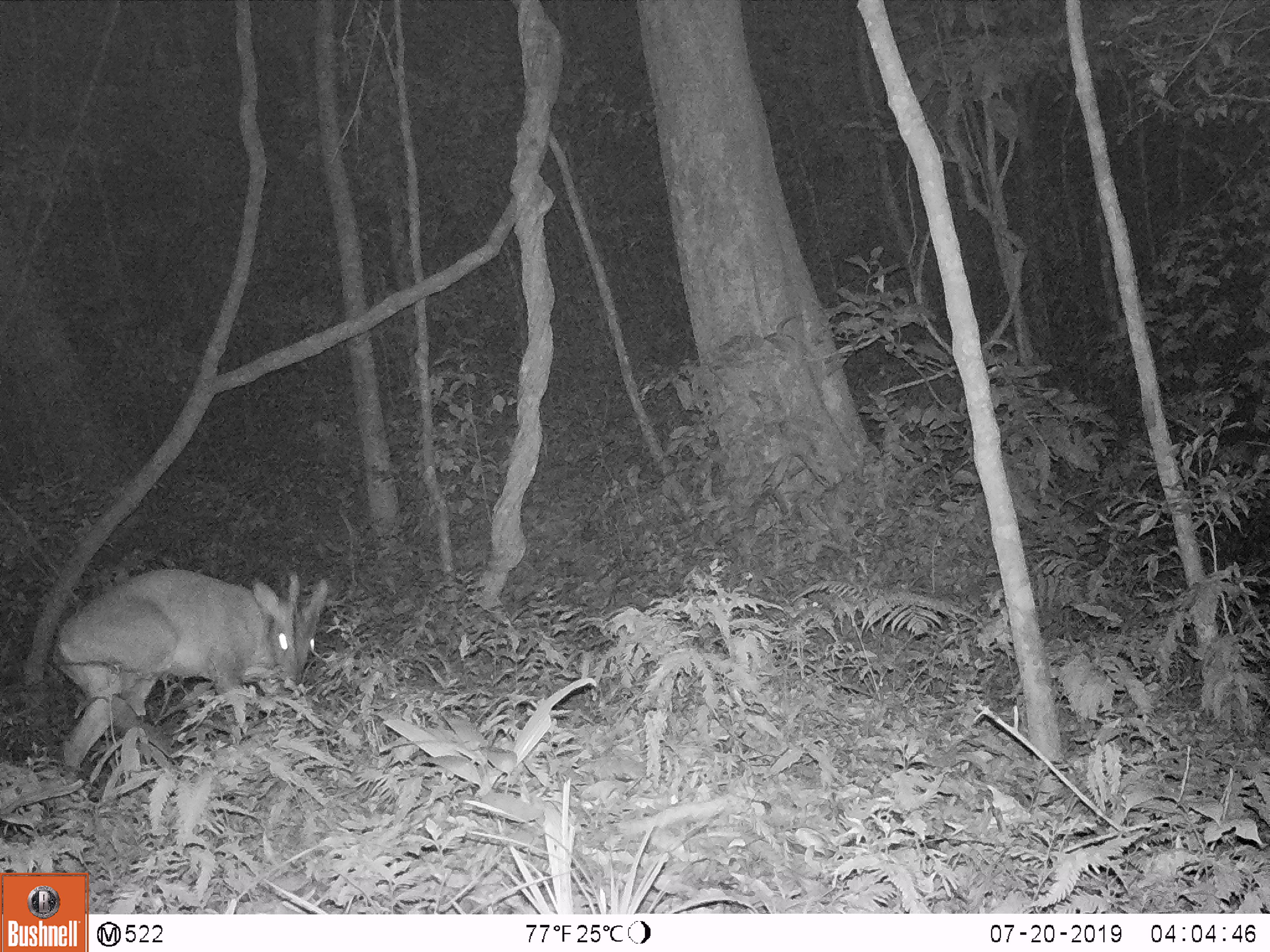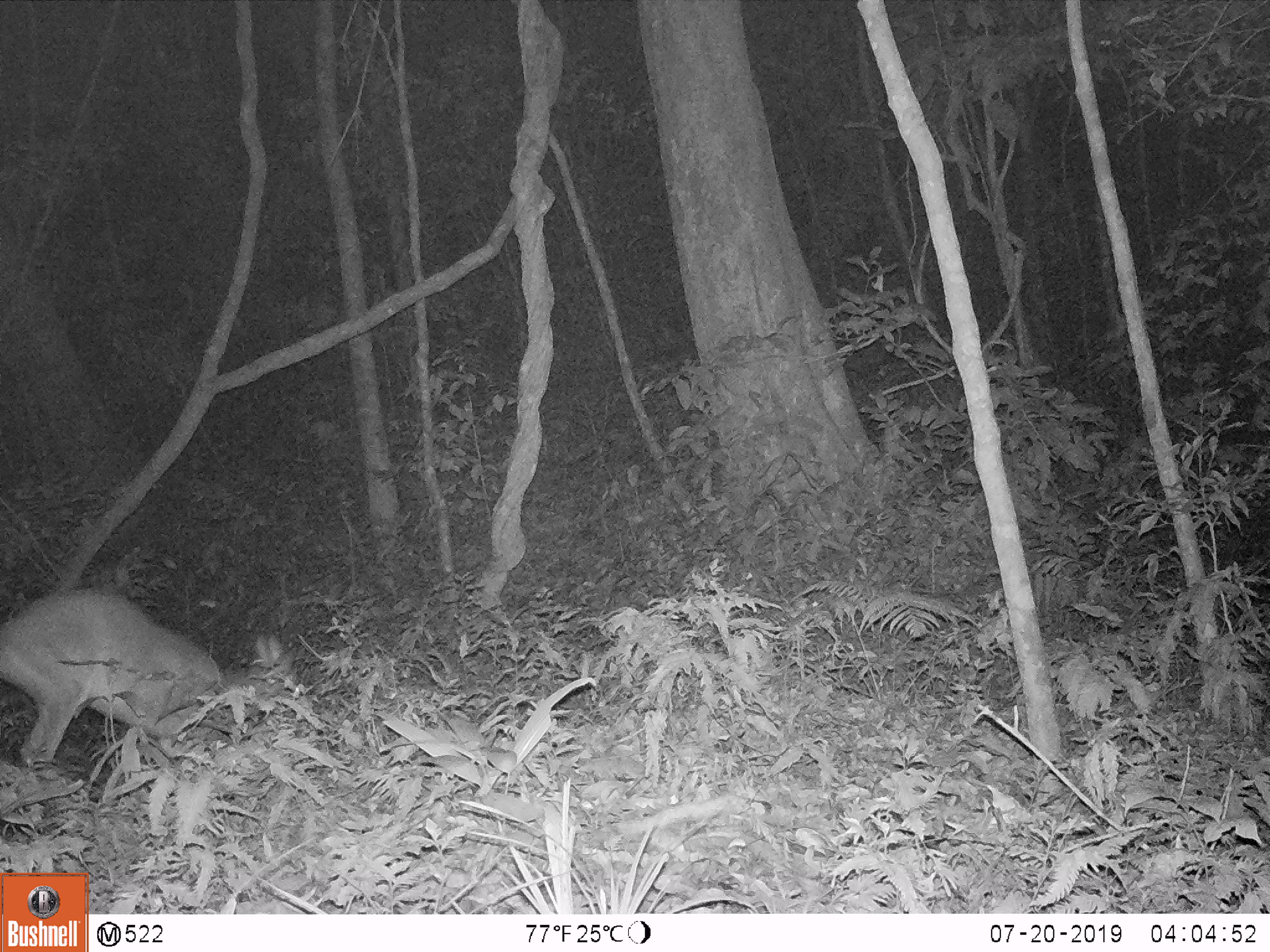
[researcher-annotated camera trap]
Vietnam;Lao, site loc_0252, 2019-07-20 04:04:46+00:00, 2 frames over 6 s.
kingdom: Animalia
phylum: Chordata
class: Mammalia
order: Artiodactyla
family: Cervidae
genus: Muntiacus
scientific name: Muntiacus vuquangensis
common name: large-antlered muntjac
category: large antlered muntjac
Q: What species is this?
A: Large antlered muntjac (large-antlered muntjac) (Muntiacus vuquangensis).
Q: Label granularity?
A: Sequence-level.